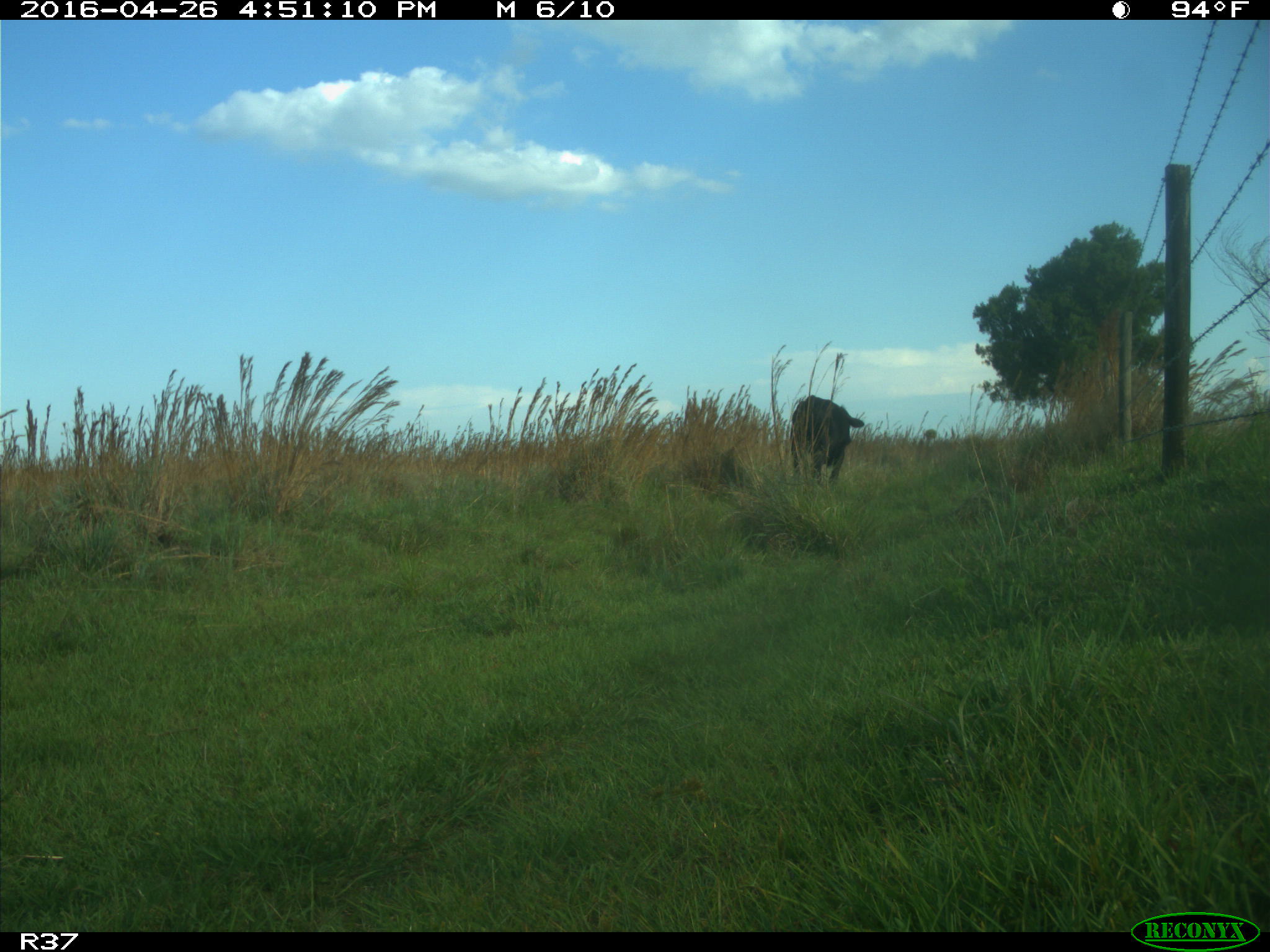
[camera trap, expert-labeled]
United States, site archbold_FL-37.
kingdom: Animalia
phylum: Chordata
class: Mammalia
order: Artiodactyla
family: Bovidae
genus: Bos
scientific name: Bos taurus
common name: domestic cow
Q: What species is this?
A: Bos taurus (domestic cow).